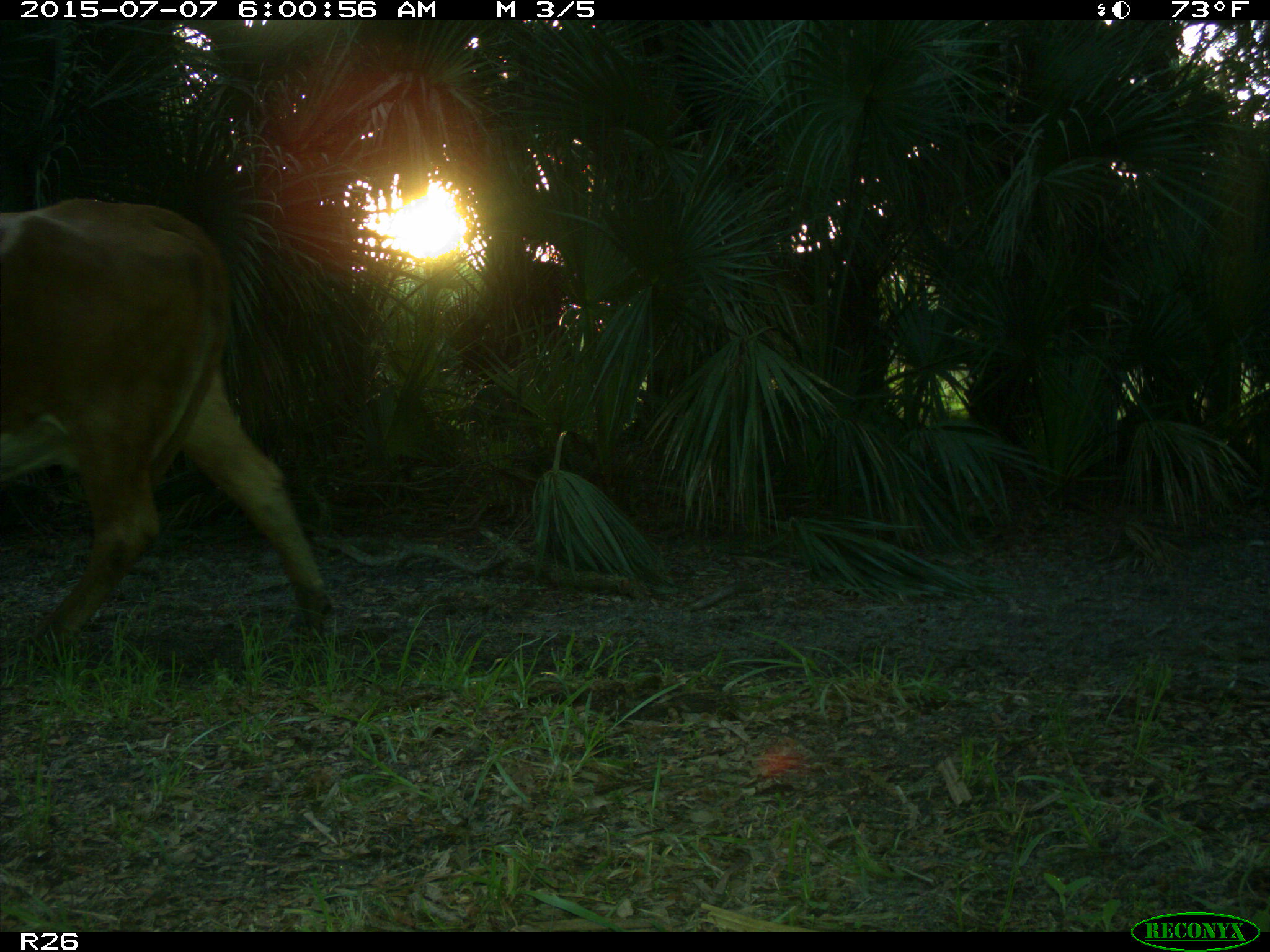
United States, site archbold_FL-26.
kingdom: Animalia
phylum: Chordata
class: Mammalia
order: Artiodactyla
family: Bovidae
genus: Bos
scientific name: Bos taurus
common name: domestic cow